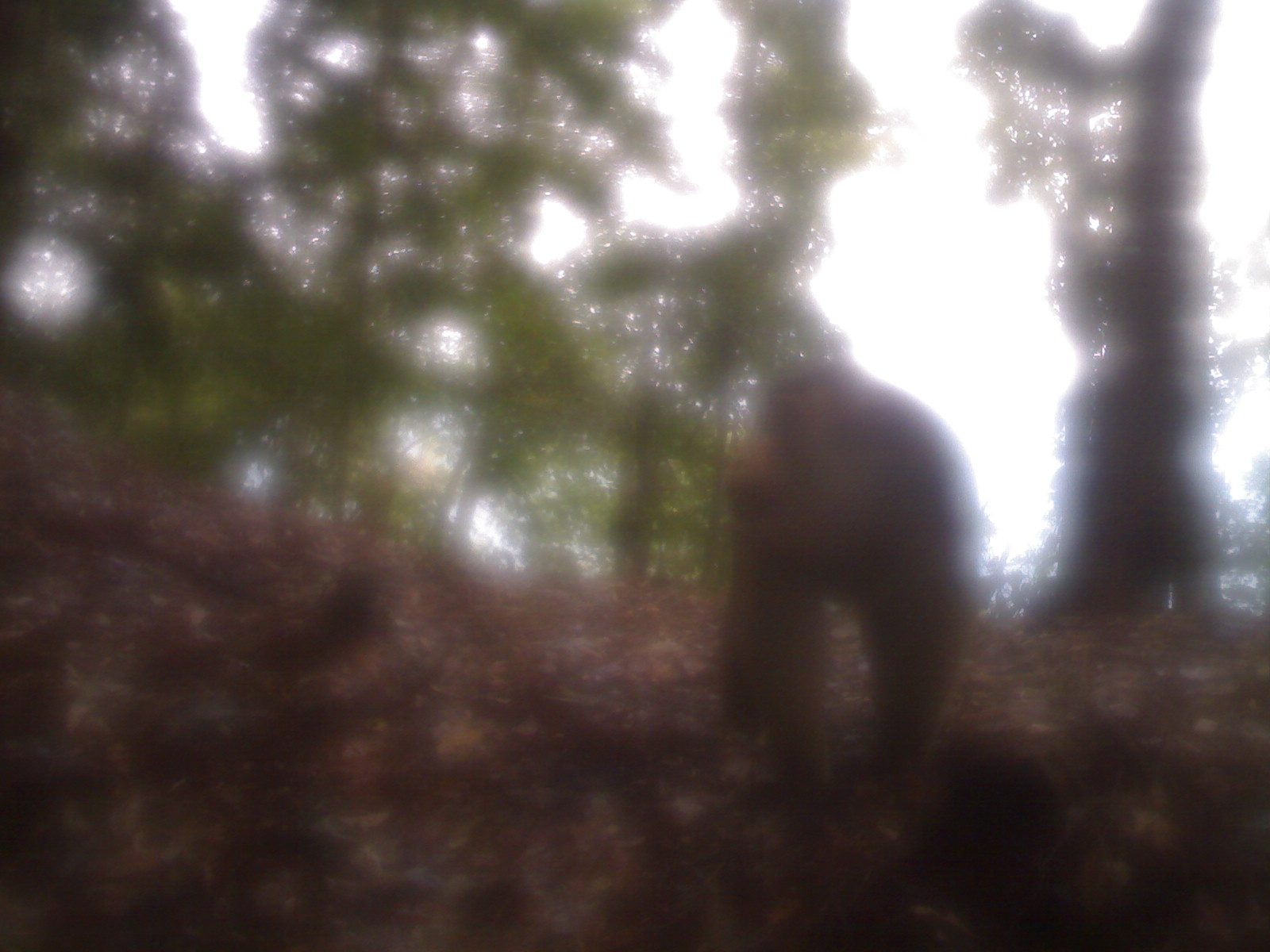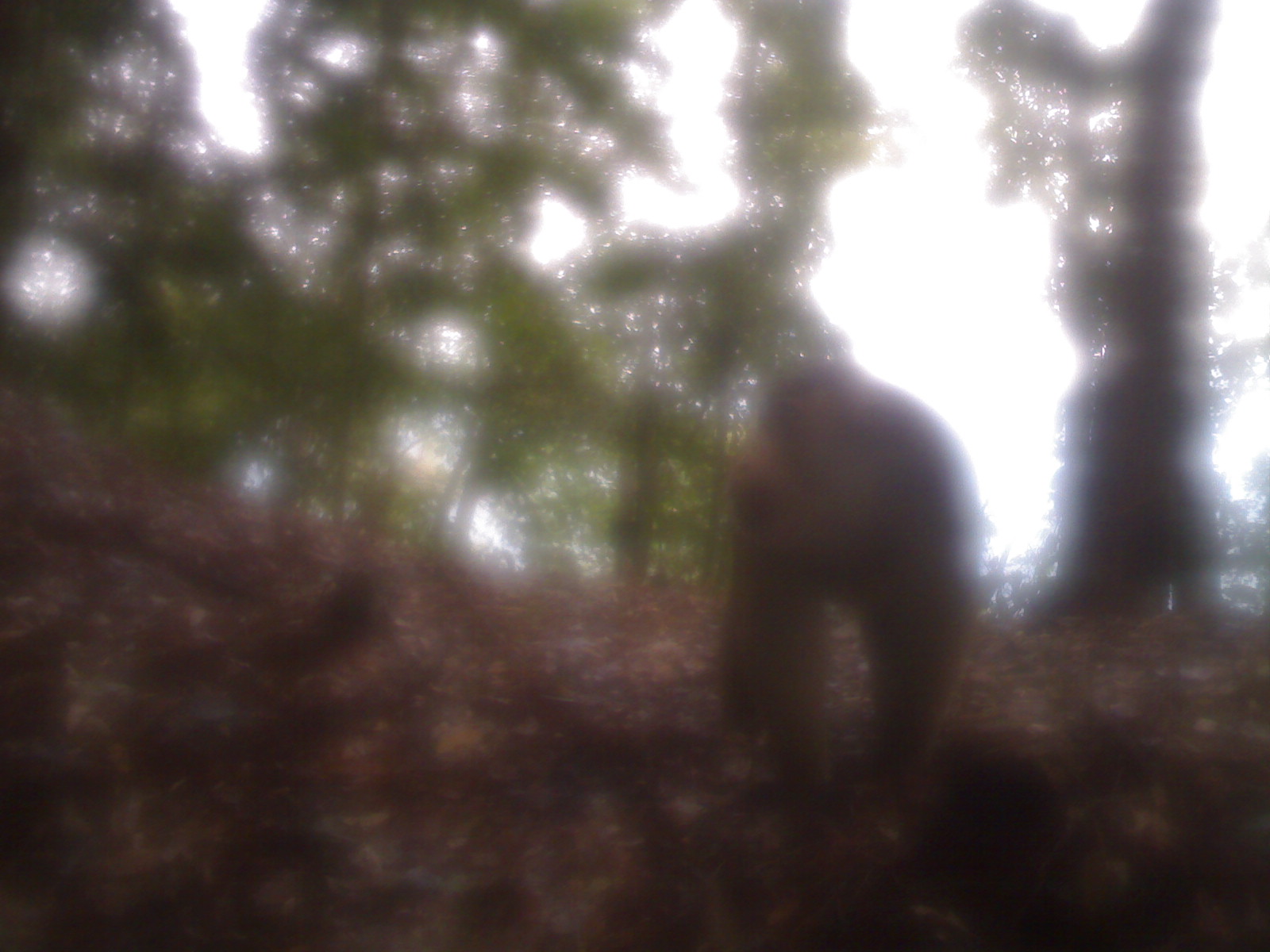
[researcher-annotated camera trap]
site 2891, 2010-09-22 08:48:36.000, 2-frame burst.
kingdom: Animalia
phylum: Chordata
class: Mammalia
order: Primates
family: Cercopithecidae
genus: Macaca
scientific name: Macaca nemestrina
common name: southern pig-tailed macaque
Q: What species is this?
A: Macaca nemestrina (southern pig-tailed macaque).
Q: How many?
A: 1.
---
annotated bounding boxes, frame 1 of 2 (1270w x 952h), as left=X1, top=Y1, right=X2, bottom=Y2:
macaca nemestrina: left=719, top=365, right=981, bottom=785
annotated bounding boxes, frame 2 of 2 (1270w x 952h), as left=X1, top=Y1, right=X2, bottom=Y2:
macaca nemestrina: left=714, top=360, right=988, bottom=802